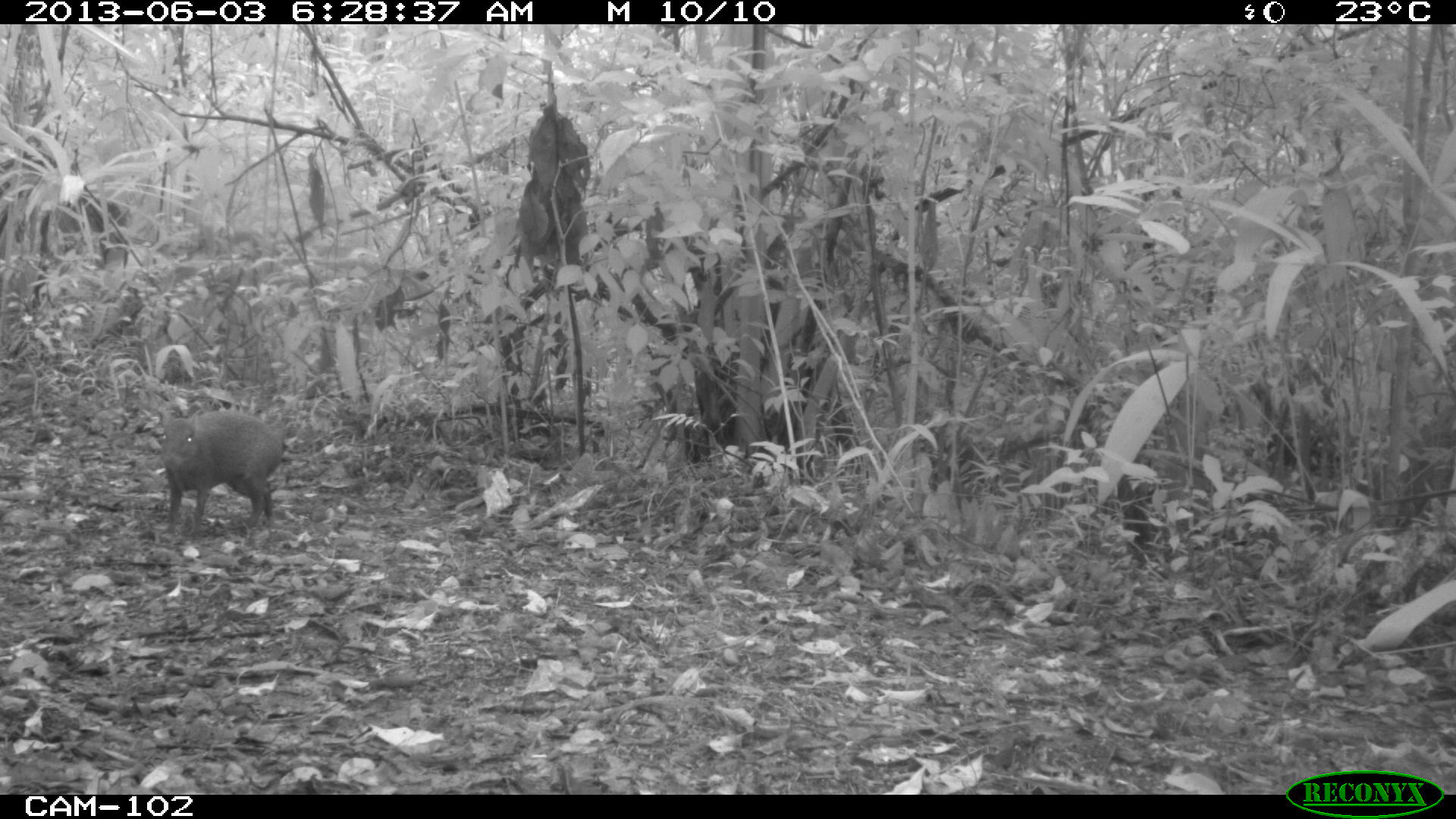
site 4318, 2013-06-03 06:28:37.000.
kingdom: Animalia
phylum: Chordata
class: Mammalia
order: Rodentia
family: Dasyproctidae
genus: Dasyprocta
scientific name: Dasyprocta punctata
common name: central american agouti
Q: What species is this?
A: Dasyprocta punctata (central american agouti).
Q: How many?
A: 1.